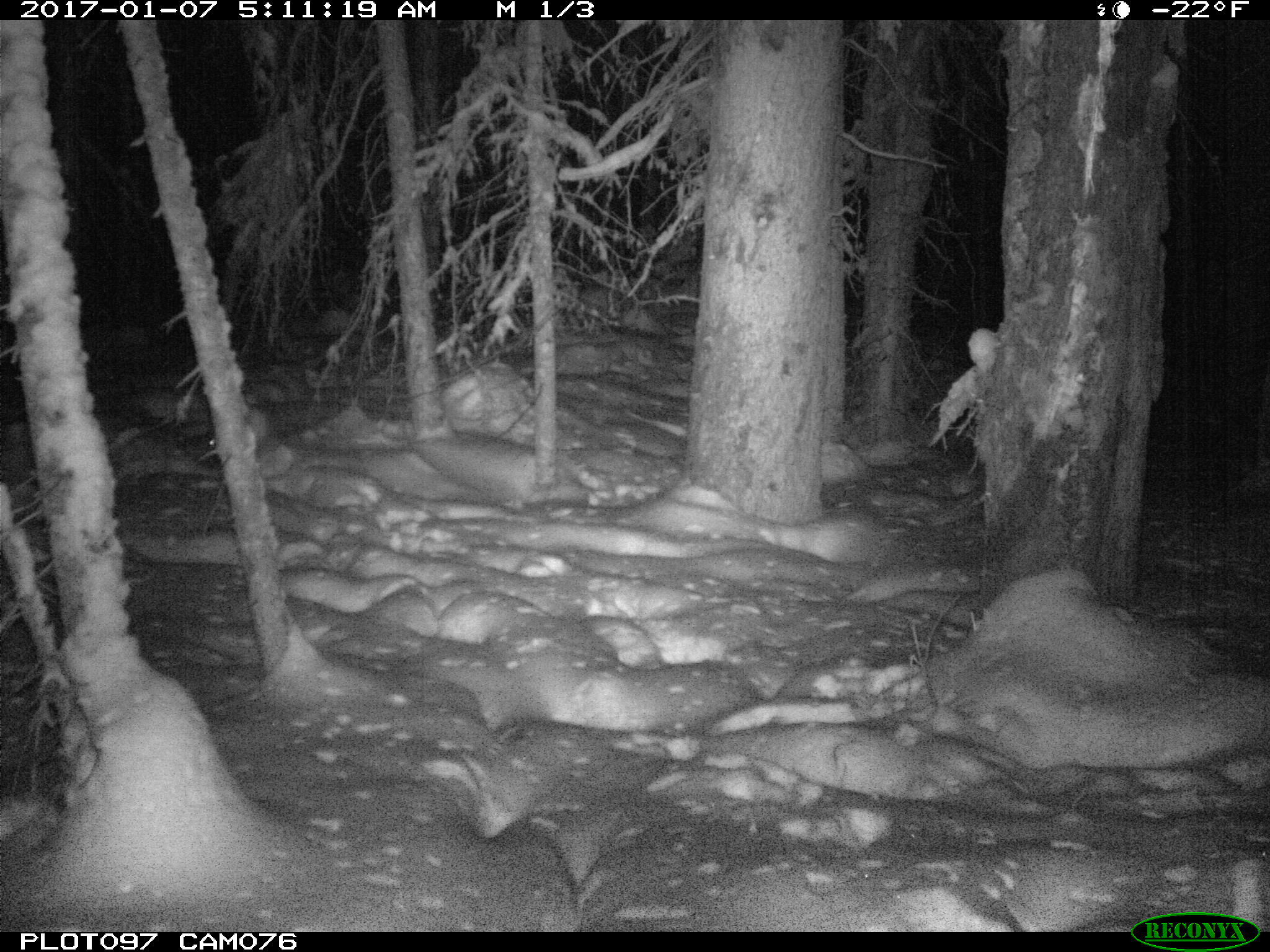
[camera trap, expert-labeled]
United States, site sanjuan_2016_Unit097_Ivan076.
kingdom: Animalia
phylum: Chordata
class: Mammalia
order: Lagomorpha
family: Leporidae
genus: Lepus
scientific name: Lepus americanus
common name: snowshoe hare